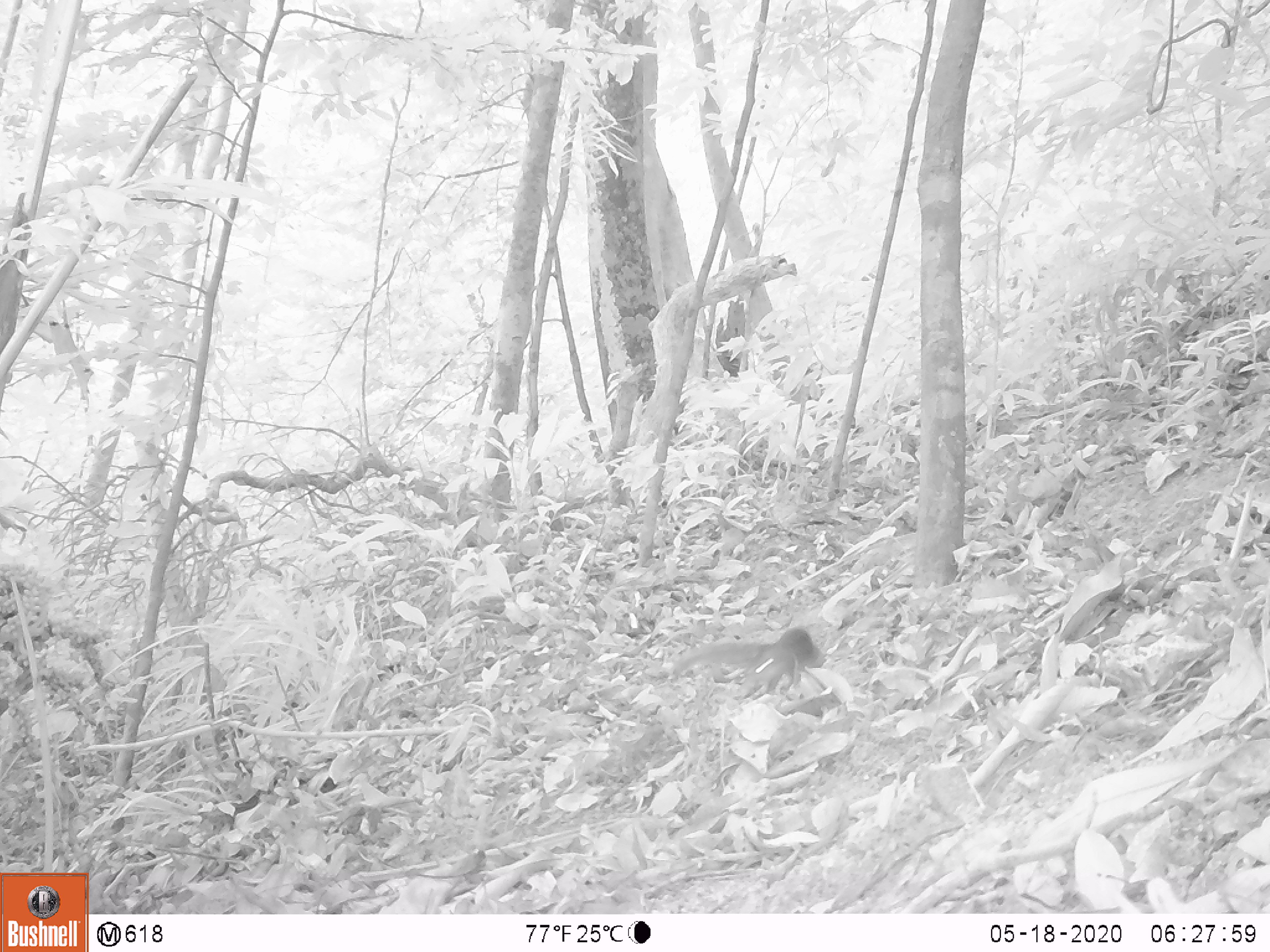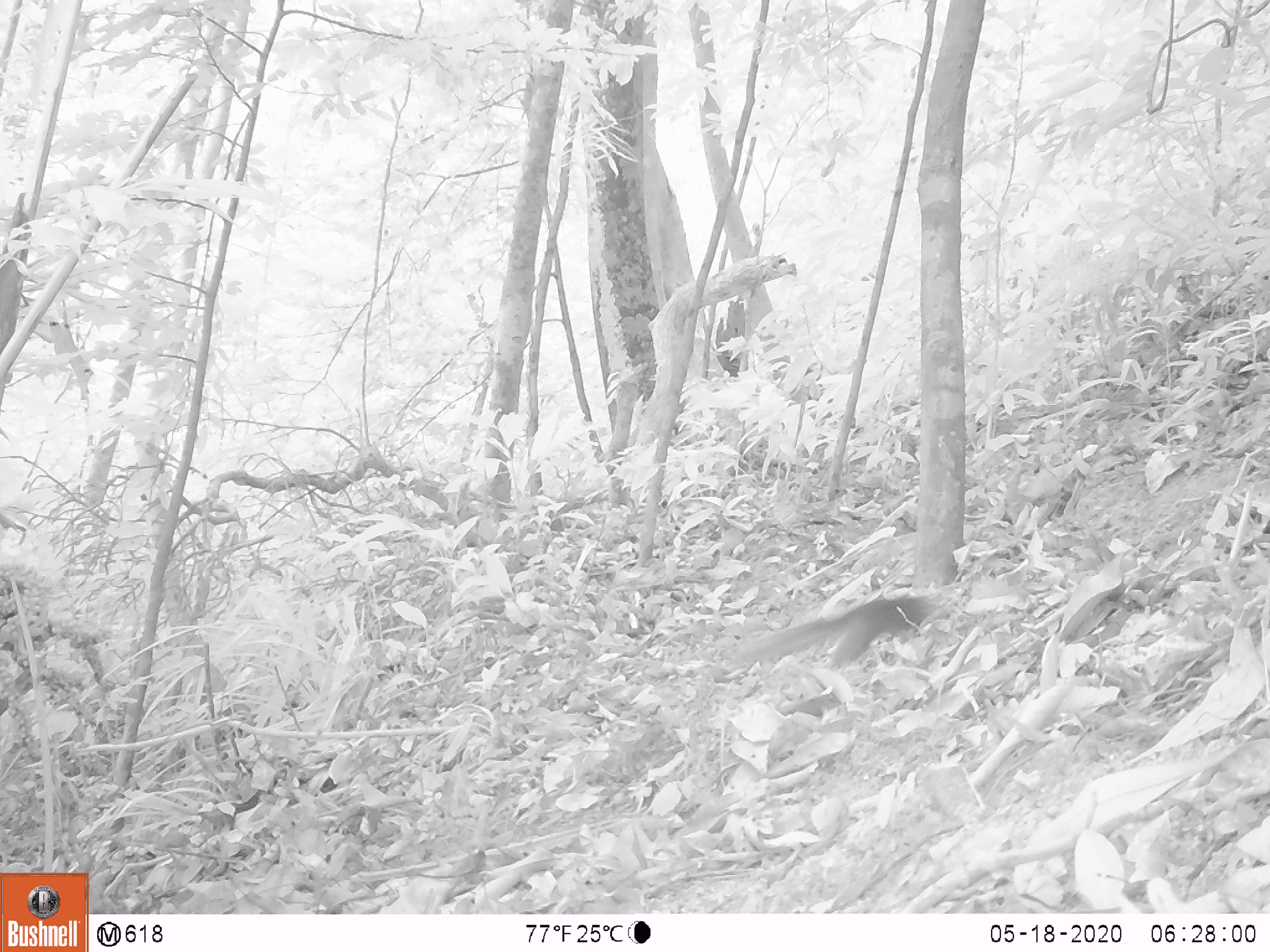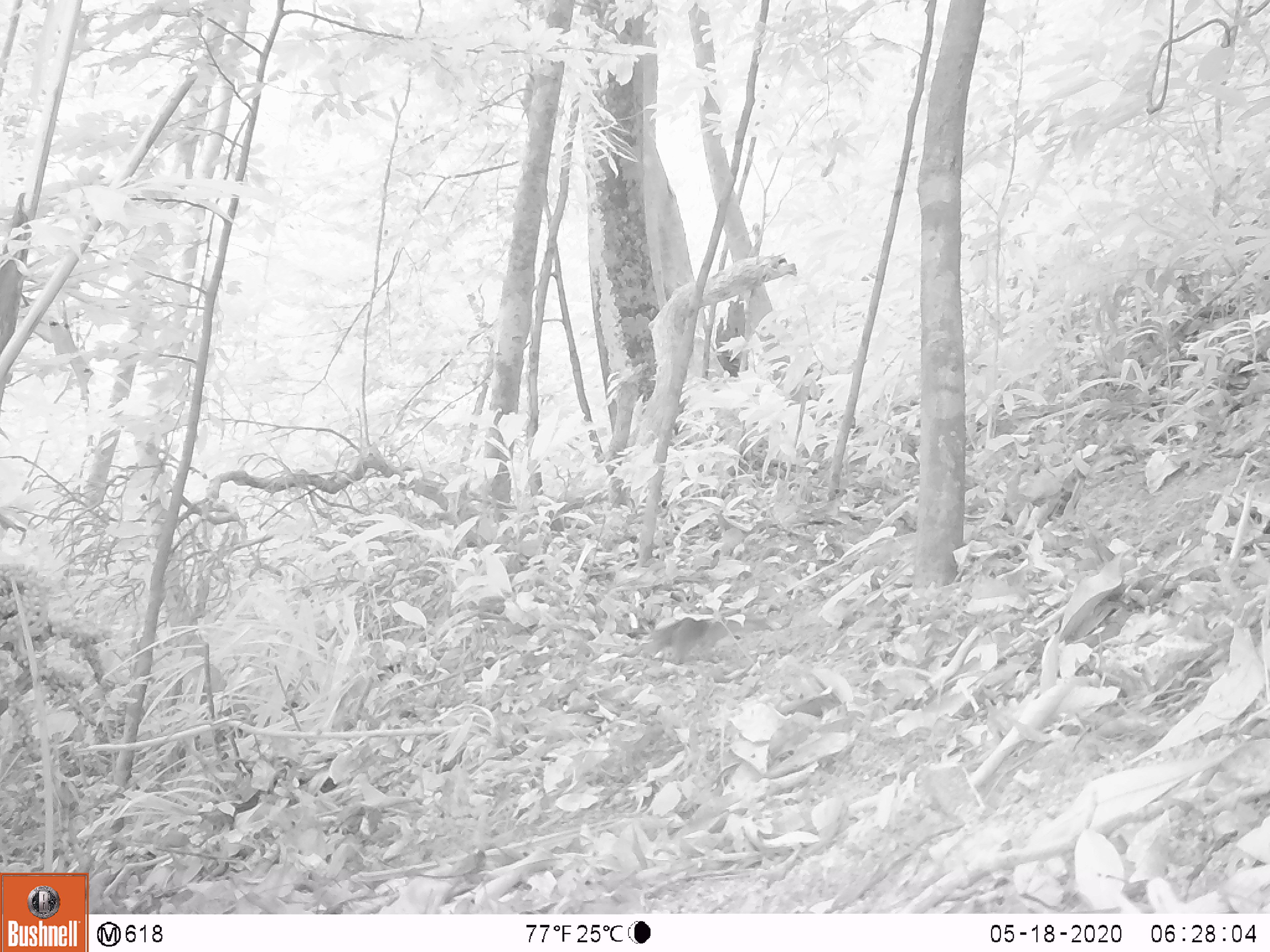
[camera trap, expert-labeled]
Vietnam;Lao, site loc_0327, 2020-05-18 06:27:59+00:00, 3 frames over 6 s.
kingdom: Animalia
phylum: Chordata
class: Mammalia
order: Rodentia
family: Sciuridae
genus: Dremomys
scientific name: Dremomys rufigenis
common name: red-cheeked squirrel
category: red cheeked squirrel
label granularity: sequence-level